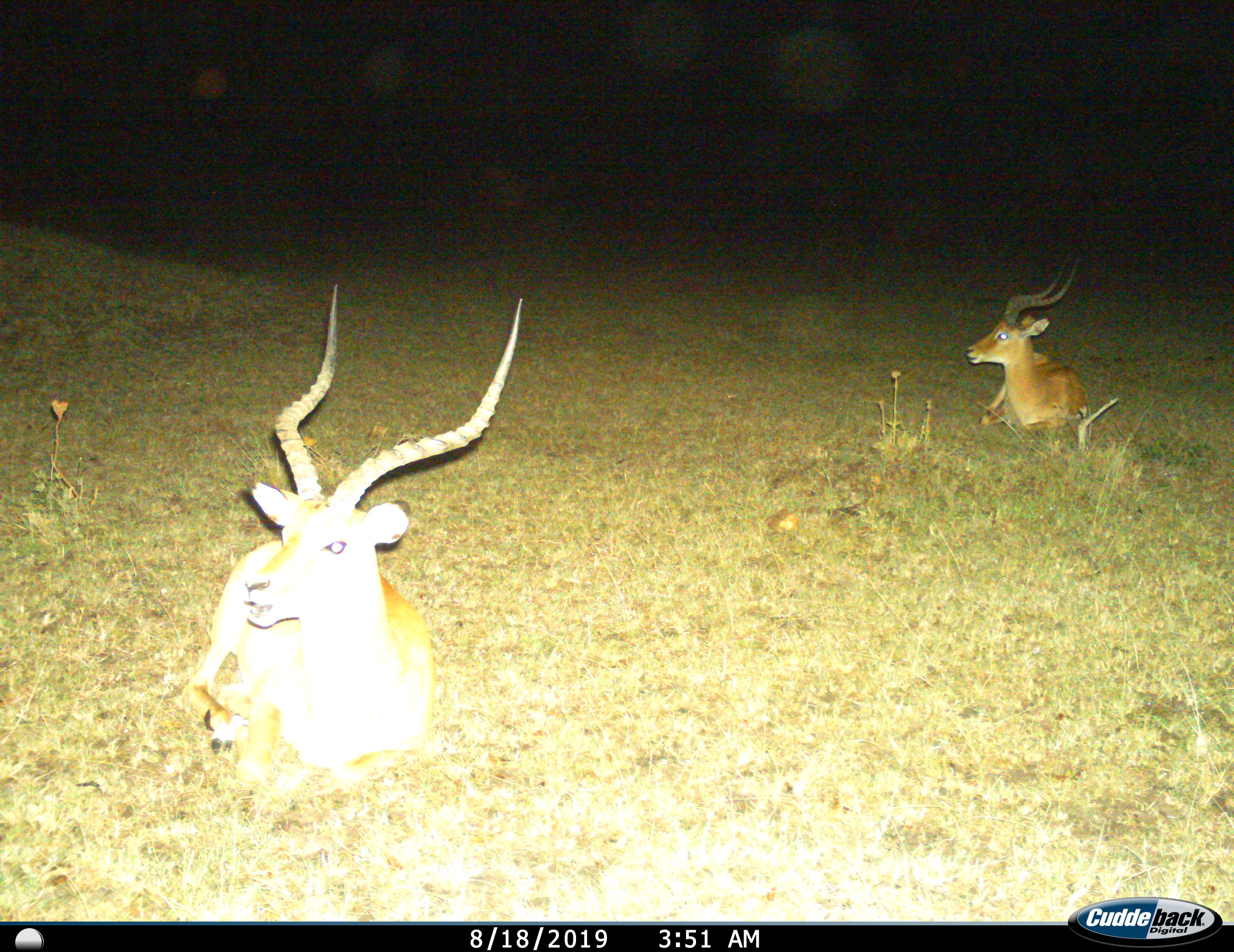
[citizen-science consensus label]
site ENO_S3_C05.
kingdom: Animalia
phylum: Chordata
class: Mammalia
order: Artiodactyla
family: Bovidae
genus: Aepyceros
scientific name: Aepyceros melampus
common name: impala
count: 2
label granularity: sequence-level